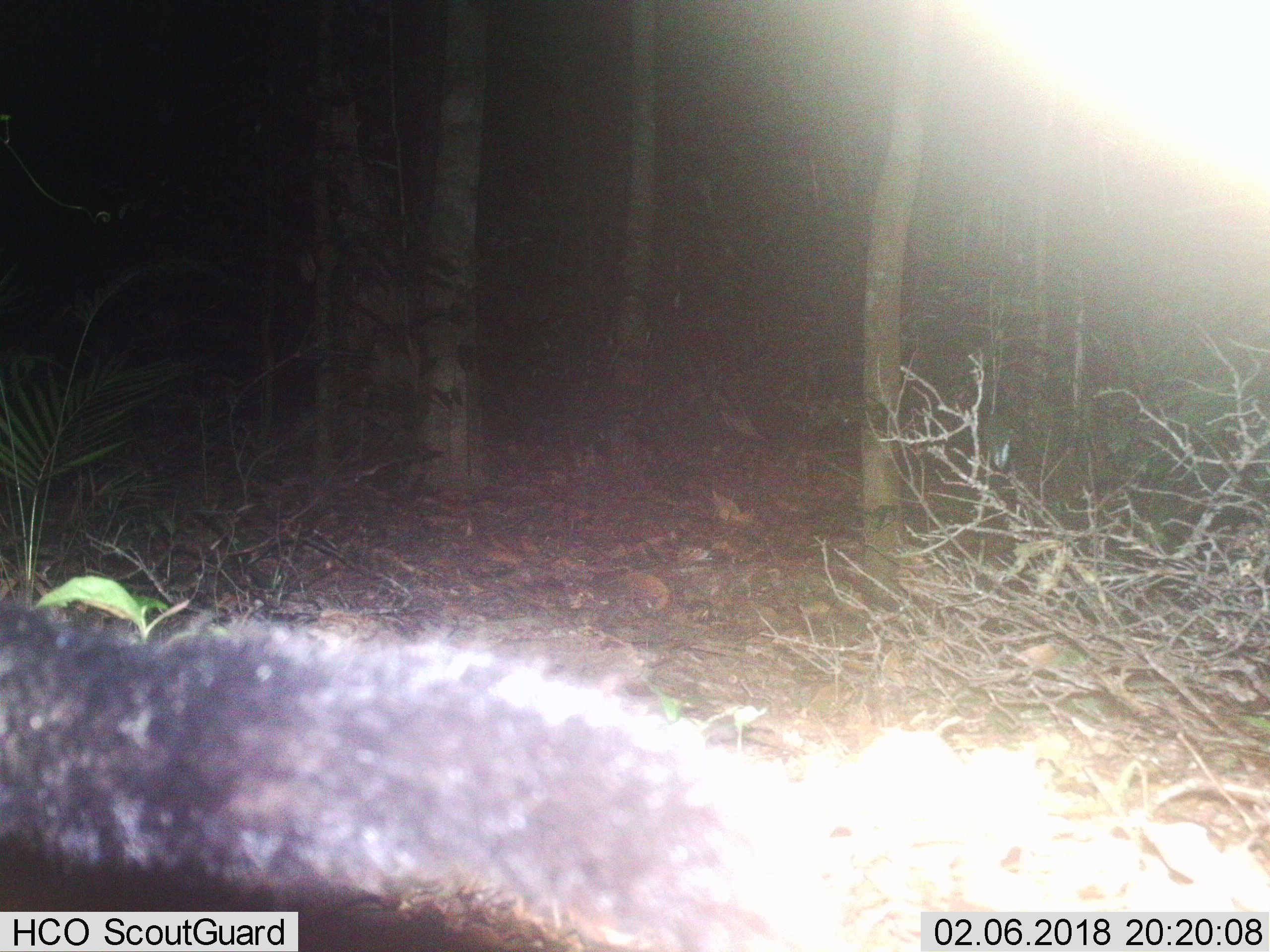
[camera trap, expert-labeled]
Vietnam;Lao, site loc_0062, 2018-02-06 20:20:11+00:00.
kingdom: Animalia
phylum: Chordata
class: Mammalia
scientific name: Mammalia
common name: mammal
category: unidentified small mammal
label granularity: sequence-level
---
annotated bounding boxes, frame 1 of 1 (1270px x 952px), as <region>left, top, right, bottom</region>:
unidentified small mammal: <region>0, 594, 849, 949</region>